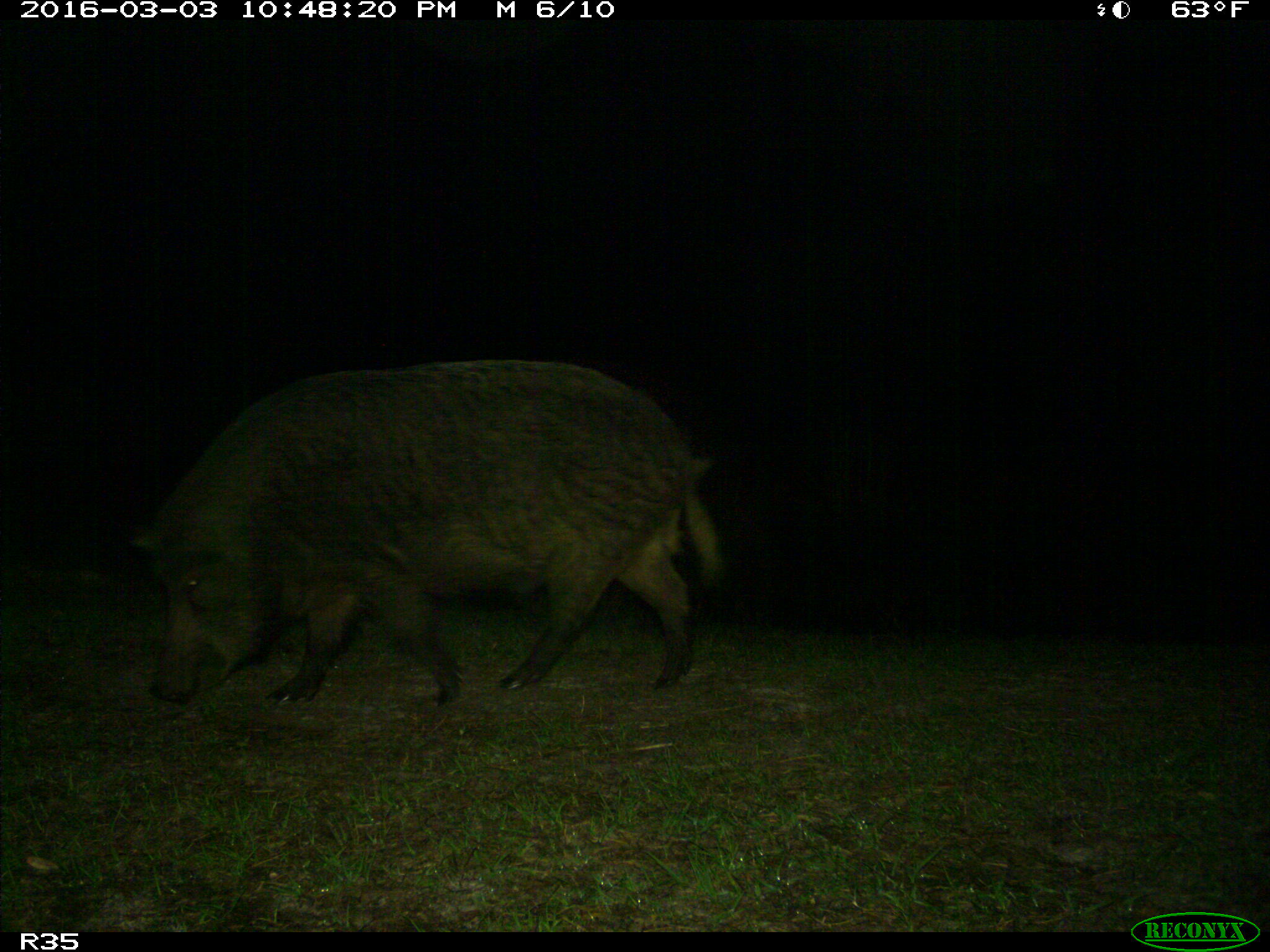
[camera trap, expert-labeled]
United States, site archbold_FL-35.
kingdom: Animalia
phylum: Chordata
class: Mammalia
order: Artiodactyla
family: Suidae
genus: Sus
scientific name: Sus scrofa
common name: wild boar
Sus scrofa (wild boar).